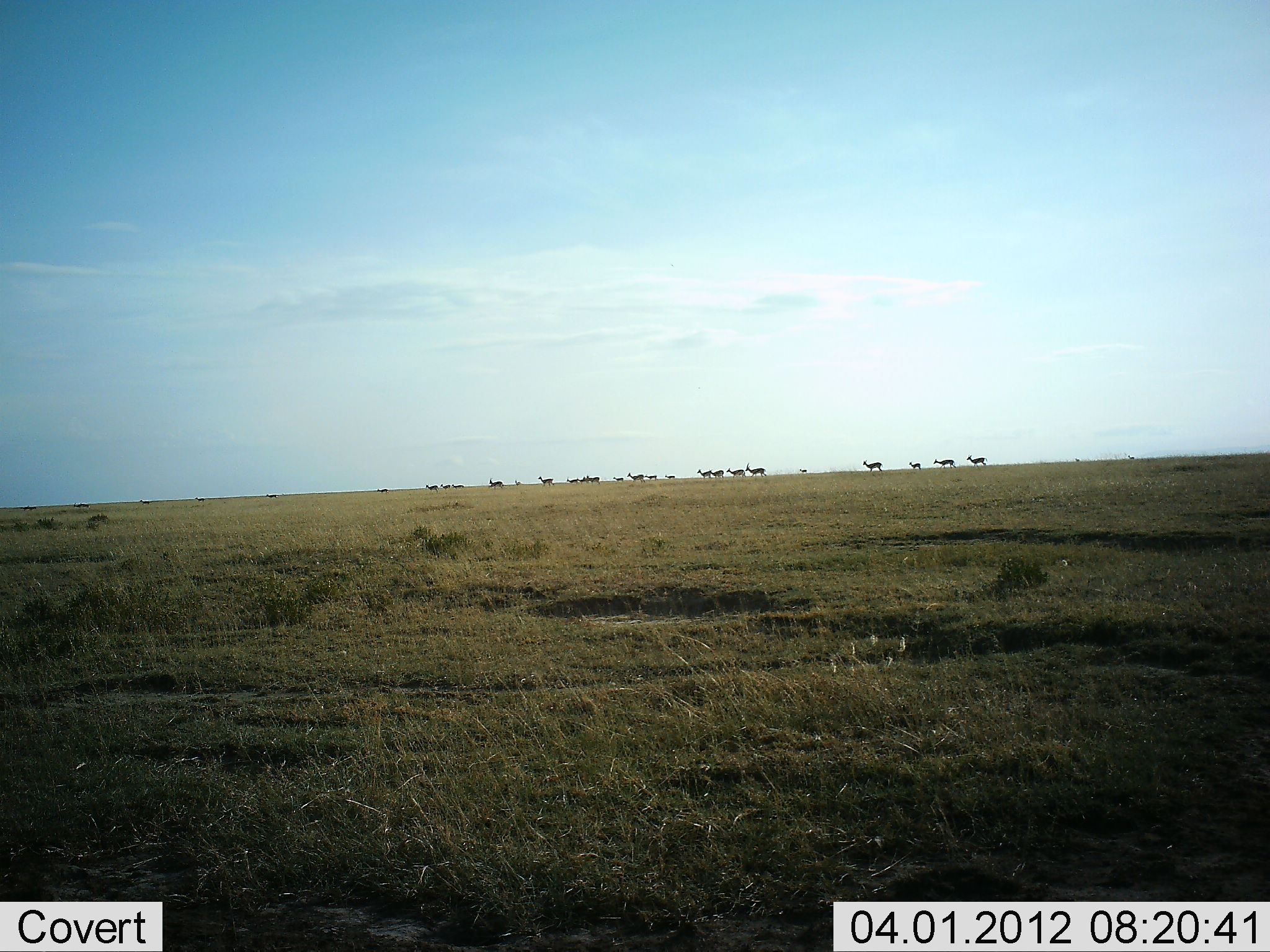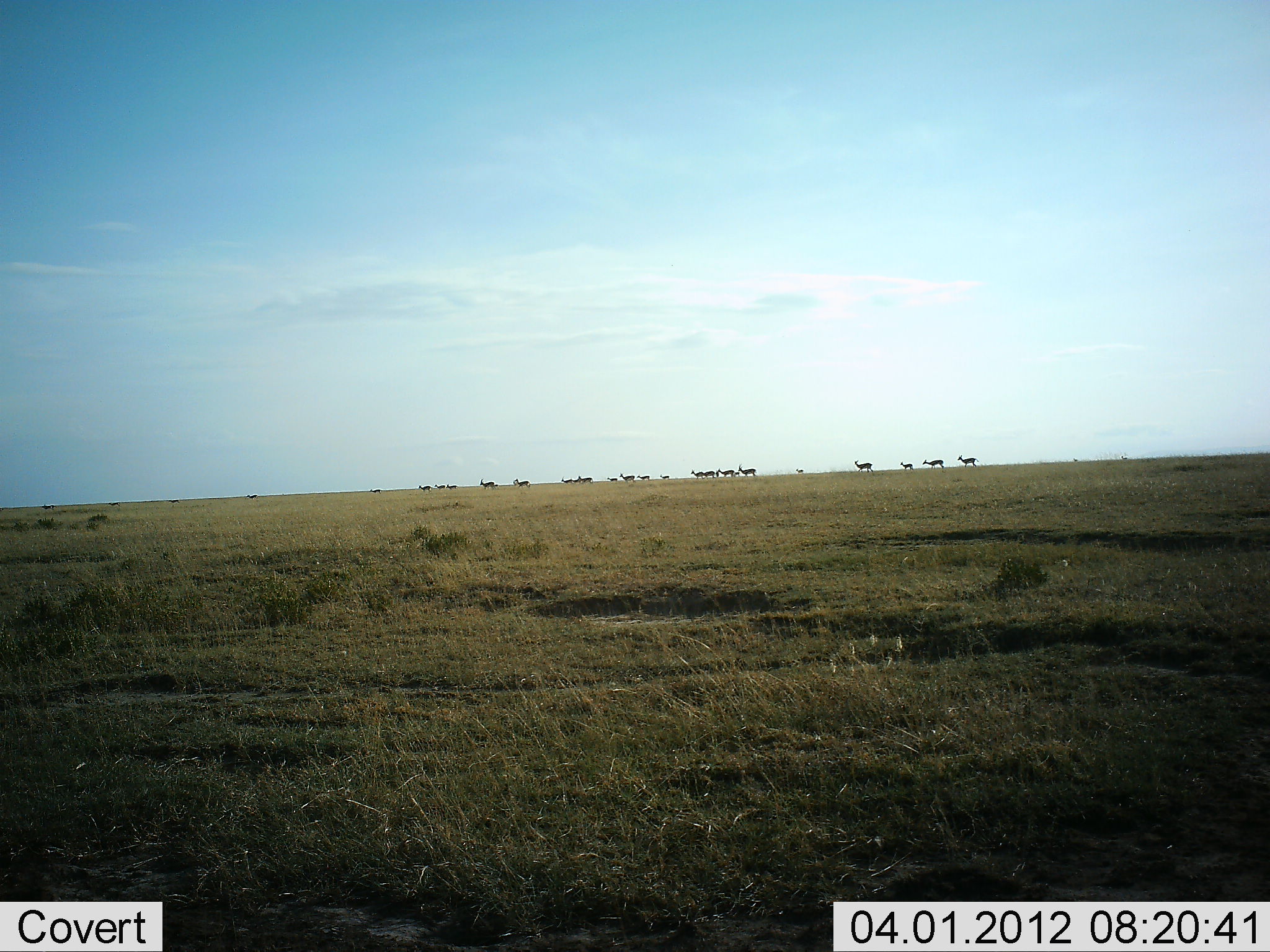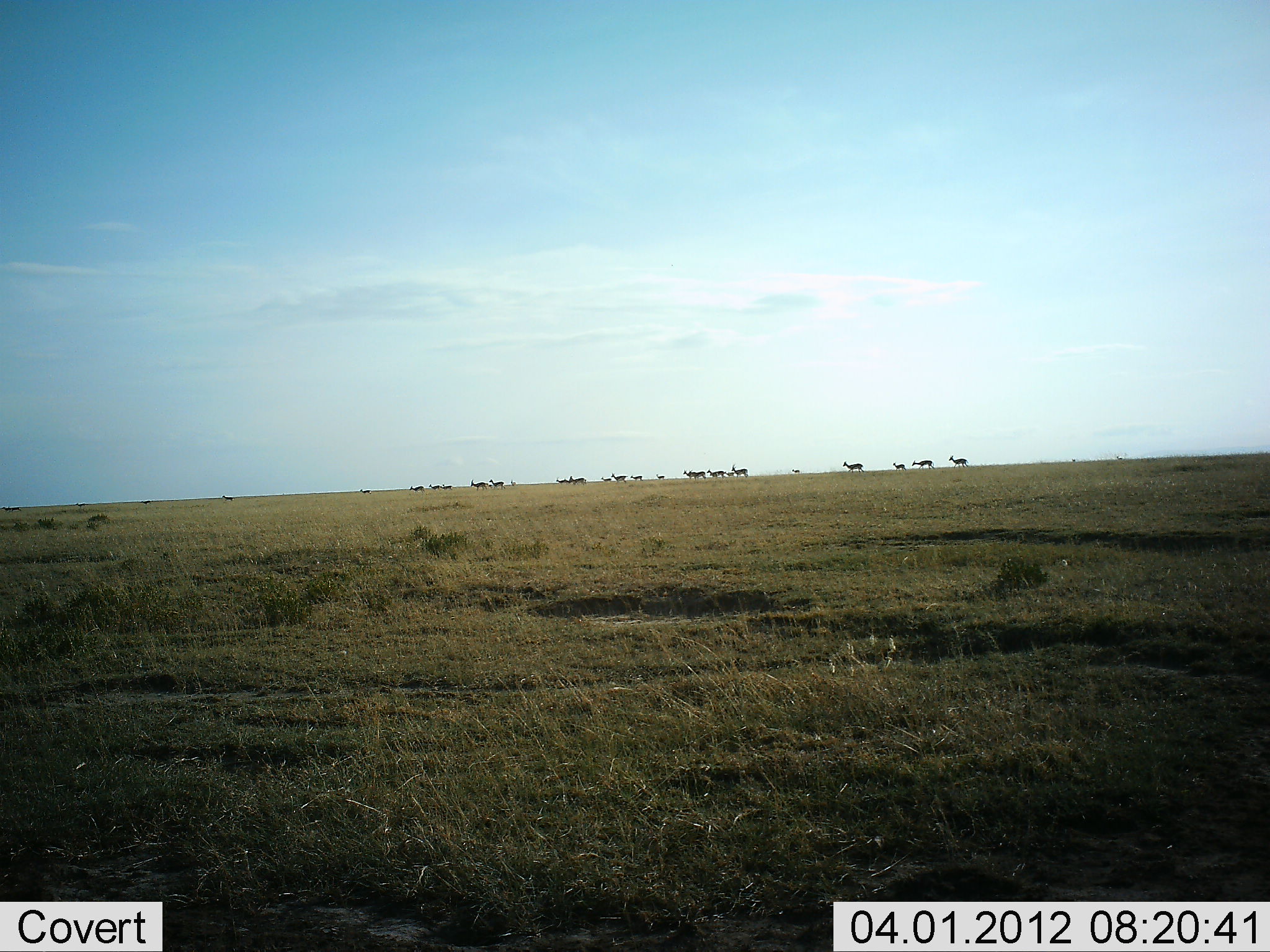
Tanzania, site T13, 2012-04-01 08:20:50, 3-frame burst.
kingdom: Animalia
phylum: Chordata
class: Mammalia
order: Artiodactyla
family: Bovidae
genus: Nanger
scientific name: Nanger granti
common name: grant's gazelle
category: gazellegrants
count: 11-50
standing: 14%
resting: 0%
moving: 100%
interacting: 0%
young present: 29%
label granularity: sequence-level